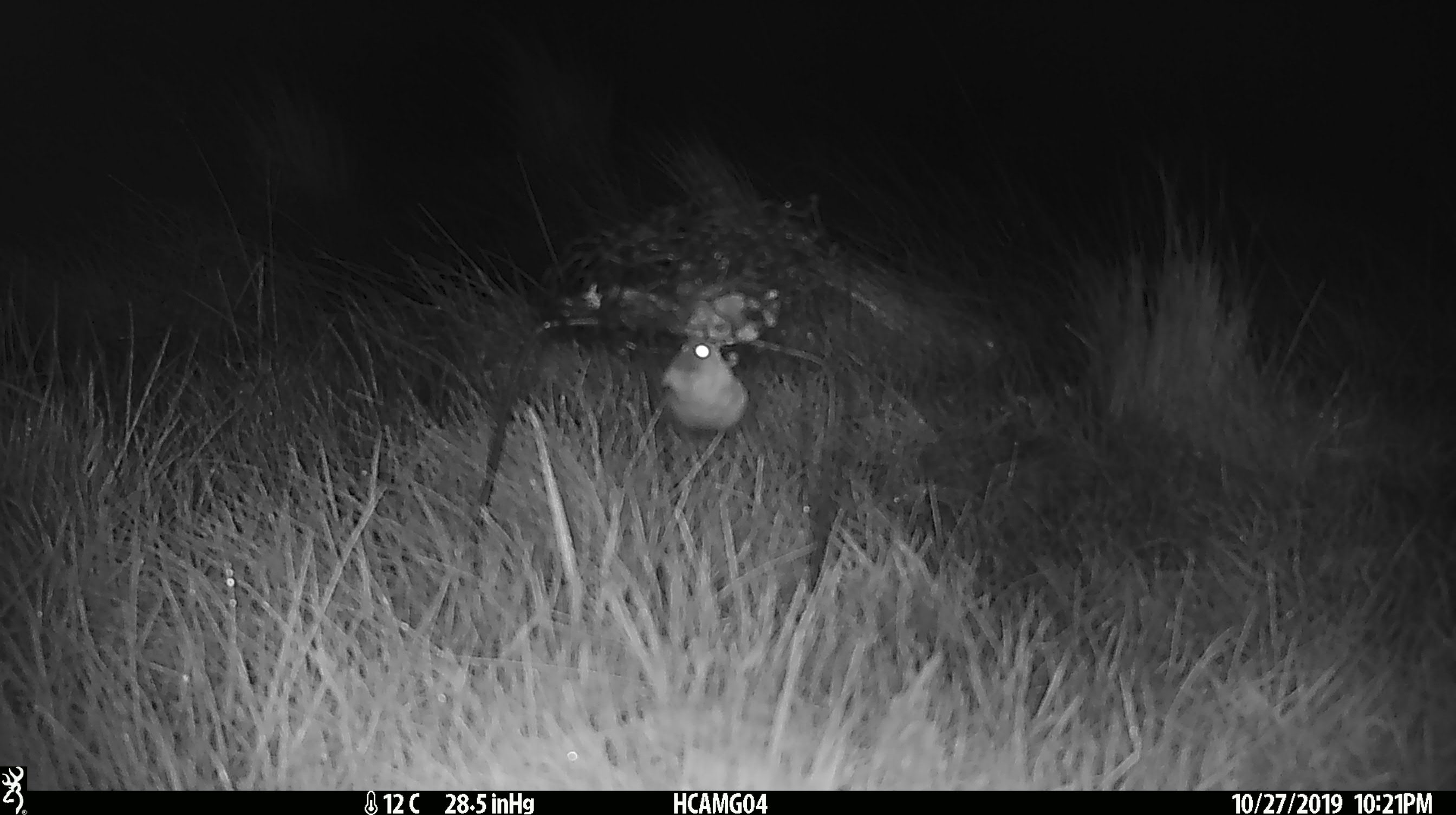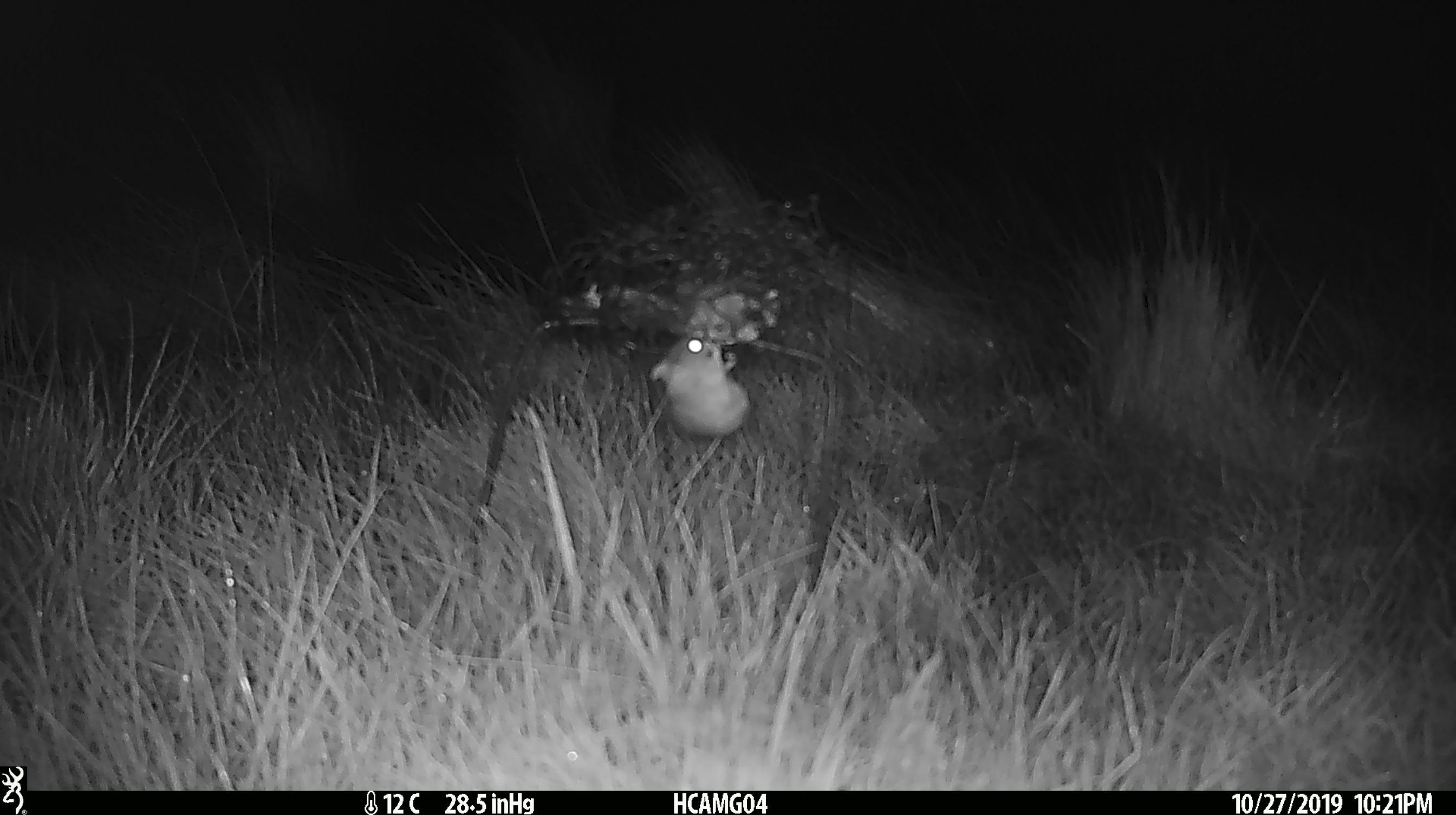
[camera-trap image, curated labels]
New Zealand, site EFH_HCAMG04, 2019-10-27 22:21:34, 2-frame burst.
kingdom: Animalia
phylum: Chordata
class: Mammalia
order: Rodentia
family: Muridae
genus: Mus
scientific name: Mus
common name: mouse